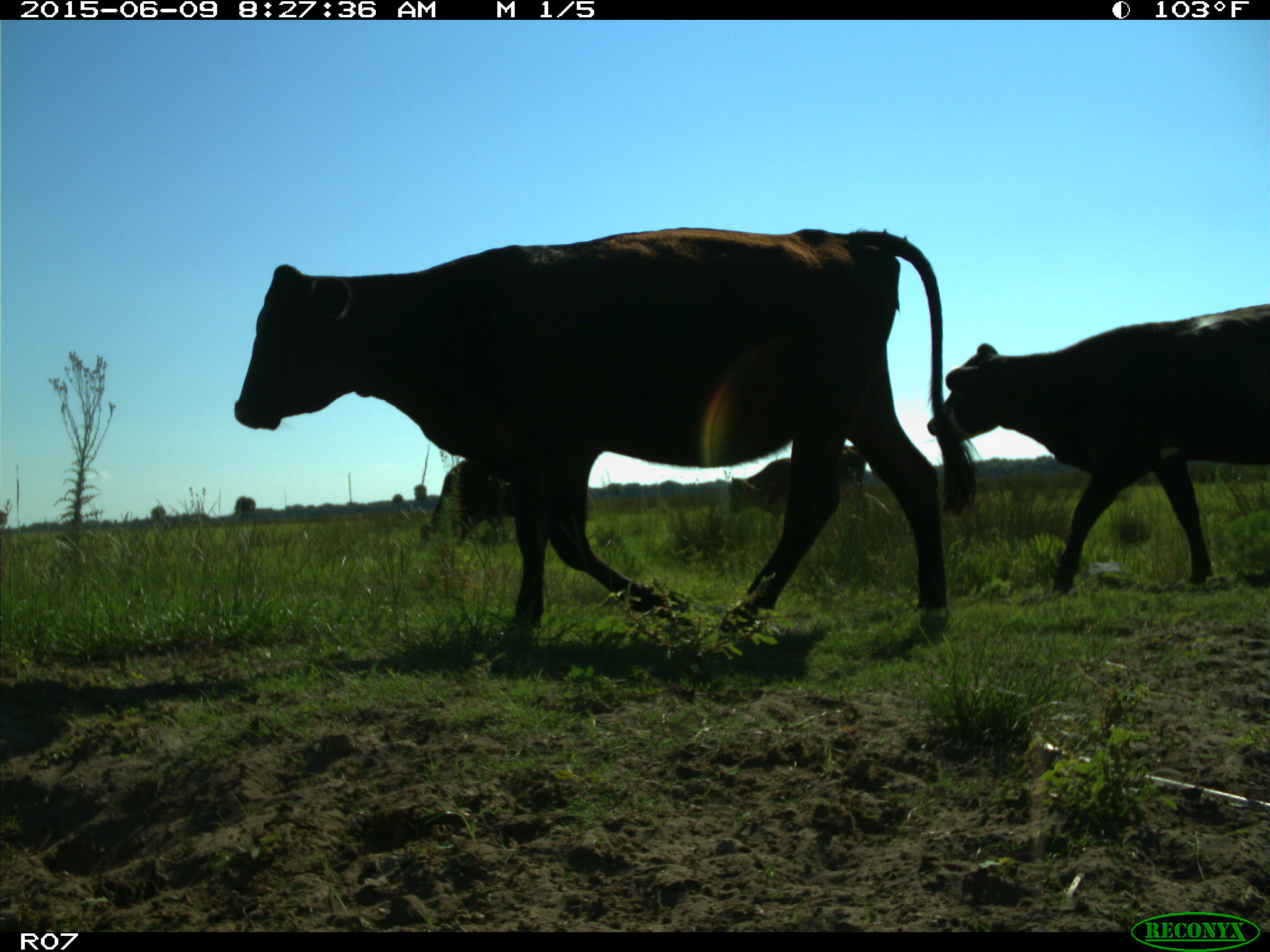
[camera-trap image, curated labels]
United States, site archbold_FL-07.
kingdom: Animalia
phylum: Chordata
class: Mammalia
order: Artiodactyla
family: Bovidae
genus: Bos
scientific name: Bos taurus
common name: domestic cow